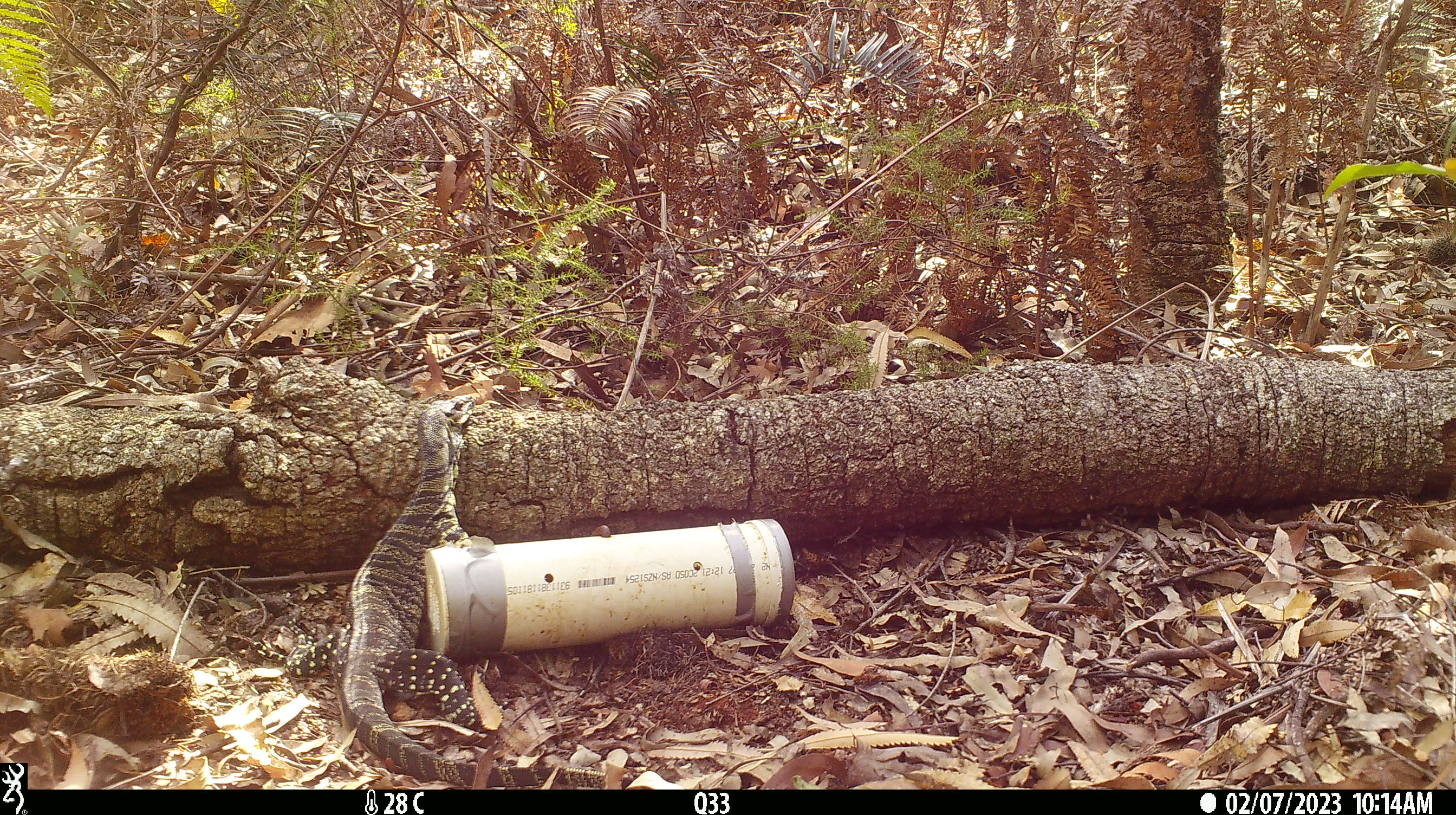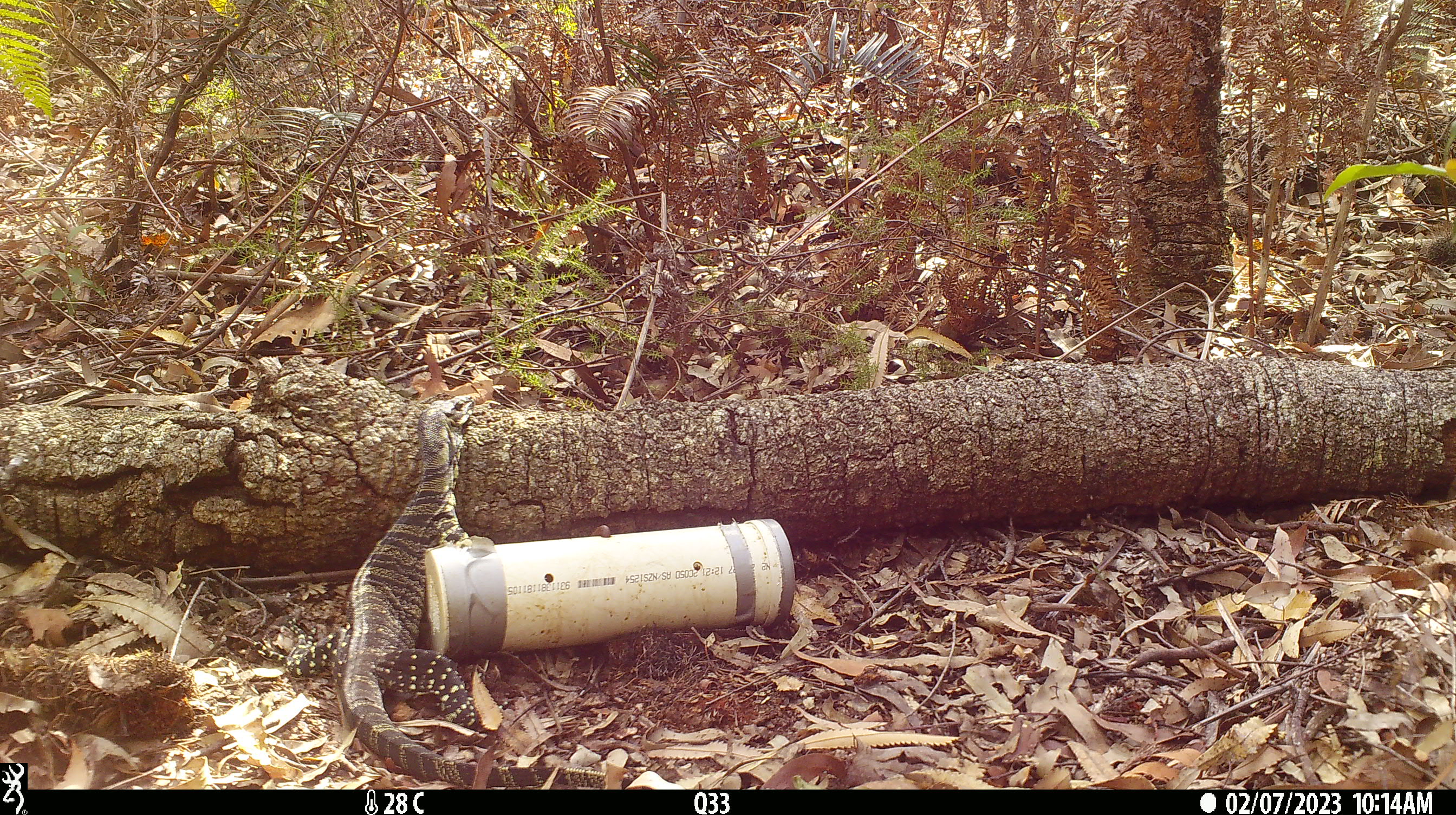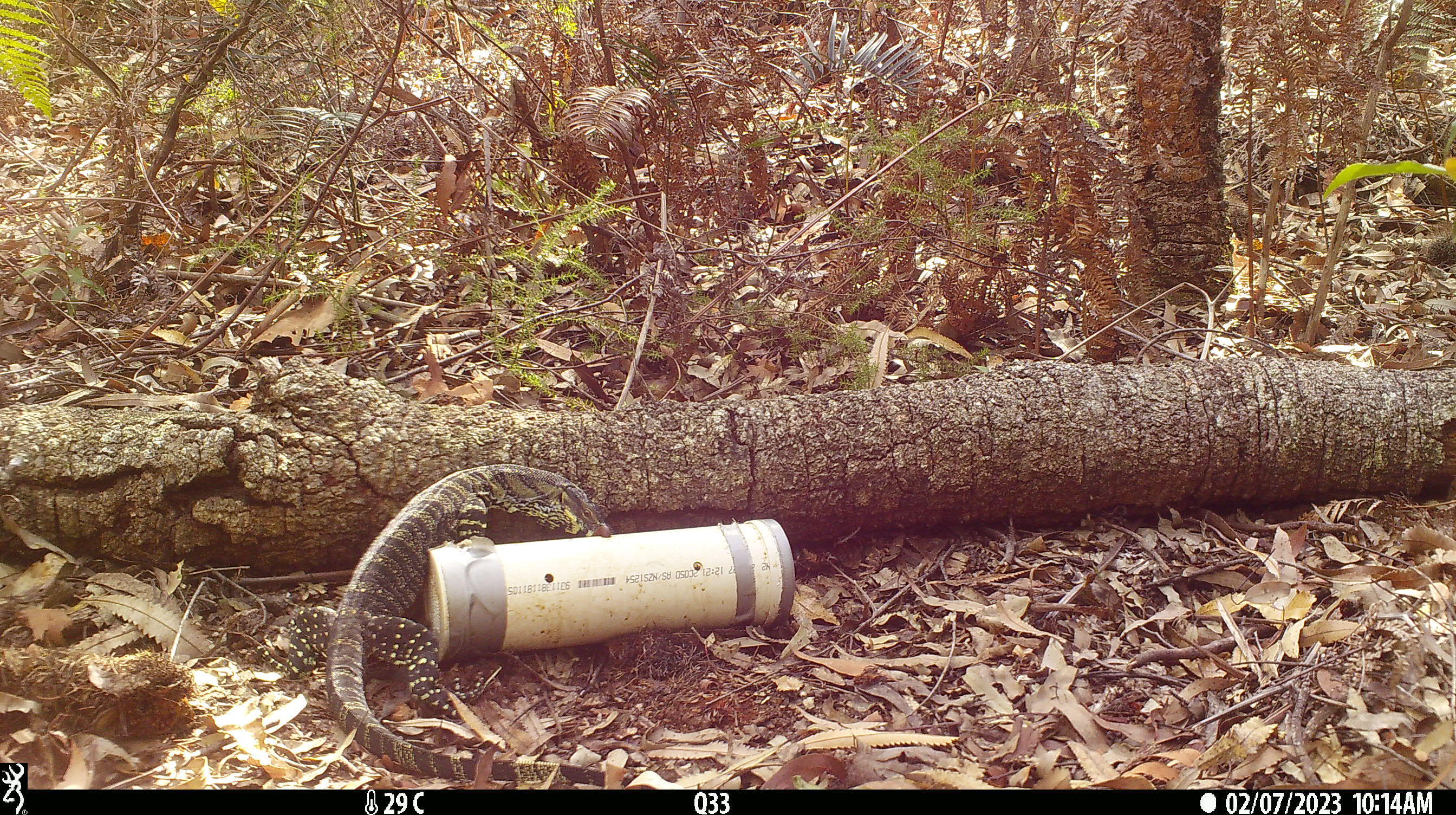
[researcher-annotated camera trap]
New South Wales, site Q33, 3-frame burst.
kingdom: Animalia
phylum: Chordata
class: Reptilia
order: Squamata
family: Varanidae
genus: Varanus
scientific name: Varanus varius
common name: lace monitor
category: goanna